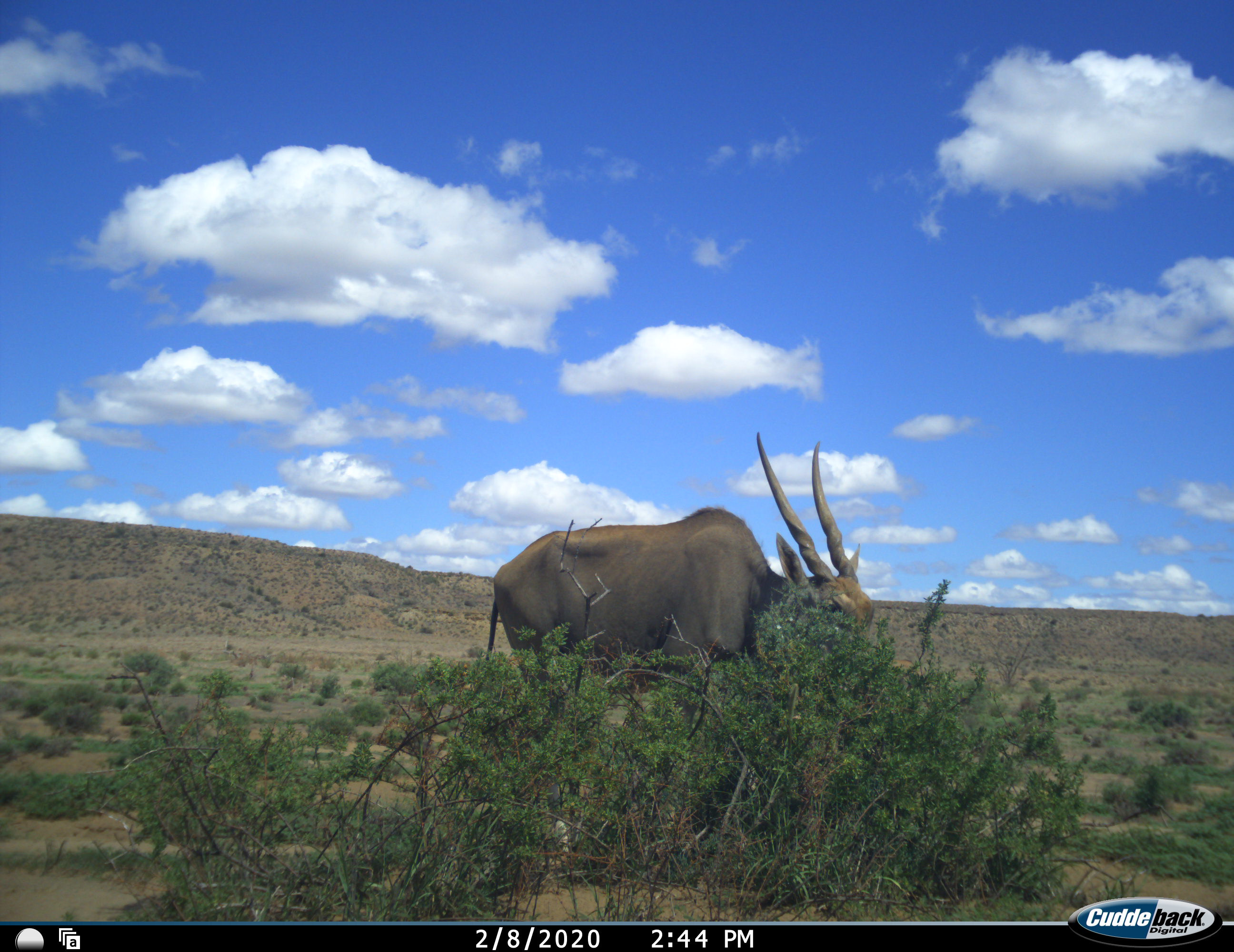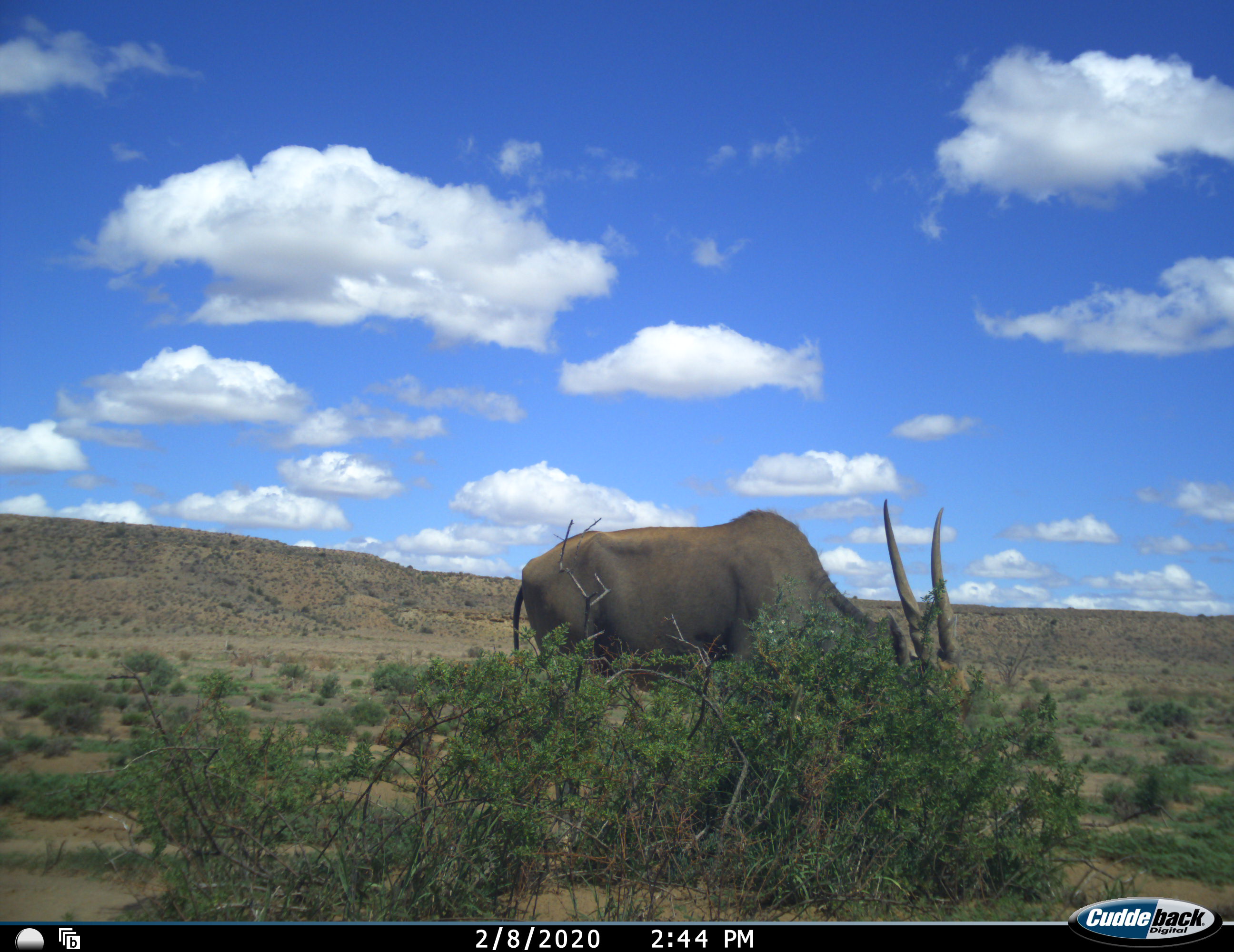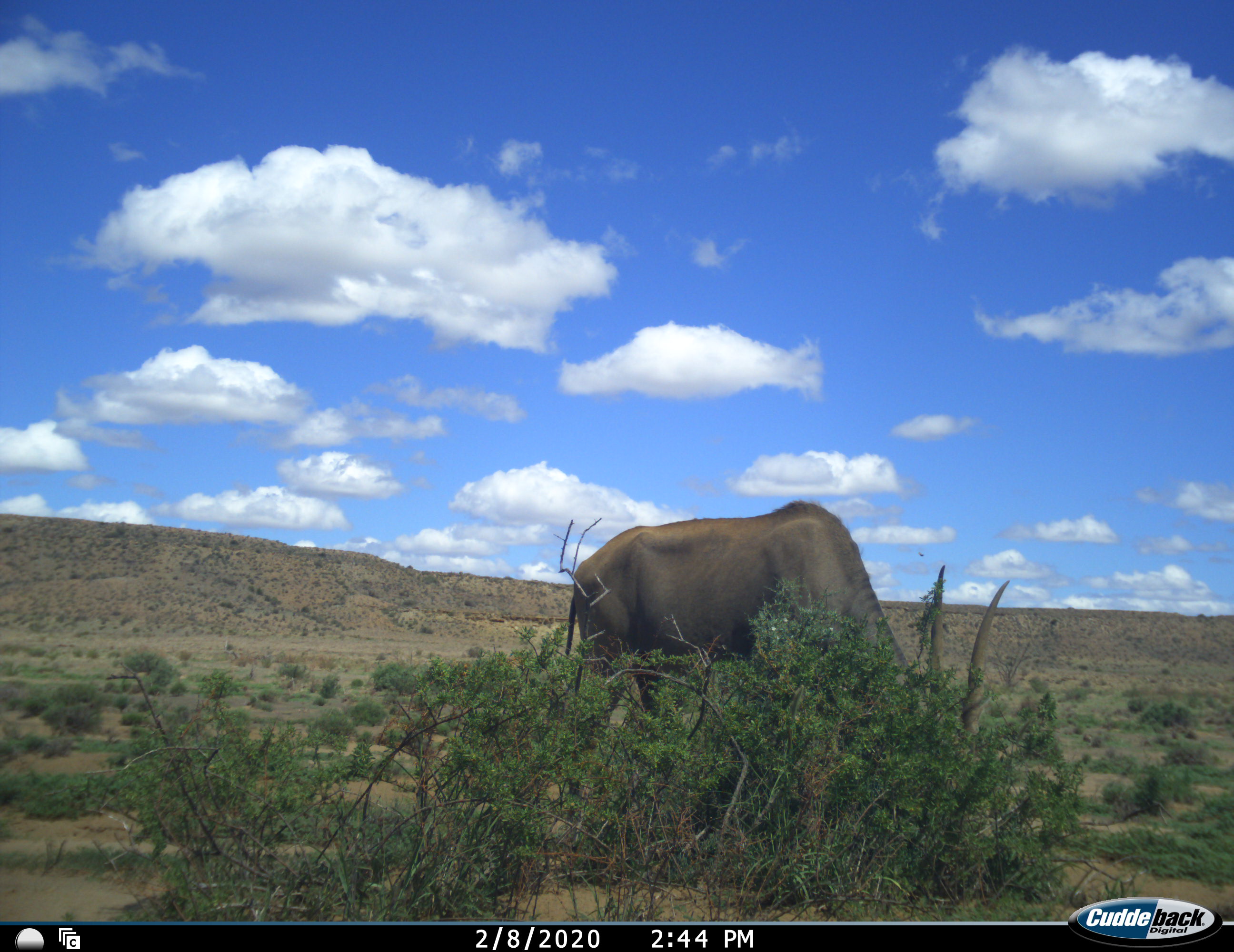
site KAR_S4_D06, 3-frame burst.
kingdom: Animalia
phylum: Chordata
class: Mammalia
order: Artiodactyla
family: Bovidae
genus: Tragelaphus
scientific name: Tragelaphus oryx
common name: eland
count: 1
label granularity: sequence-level